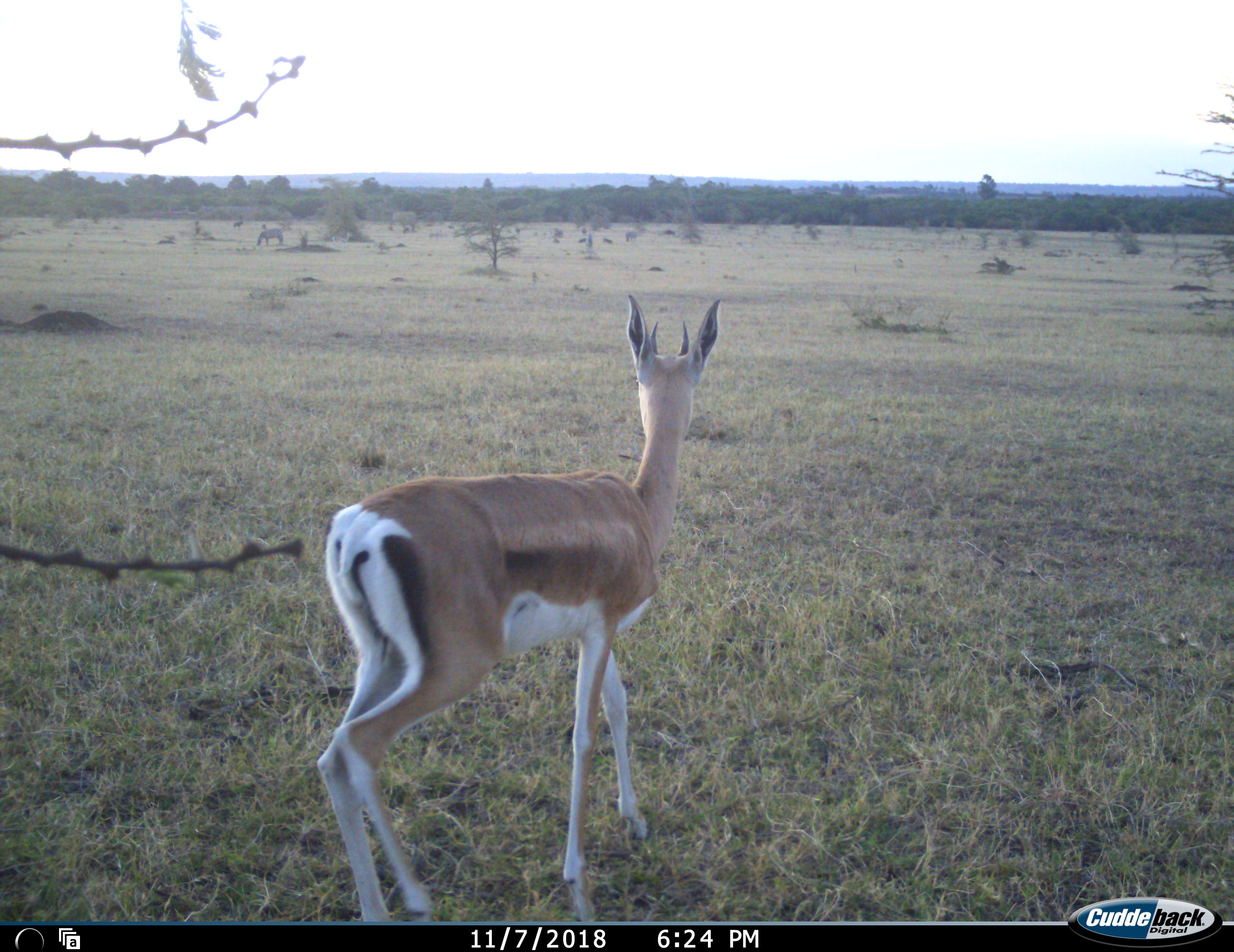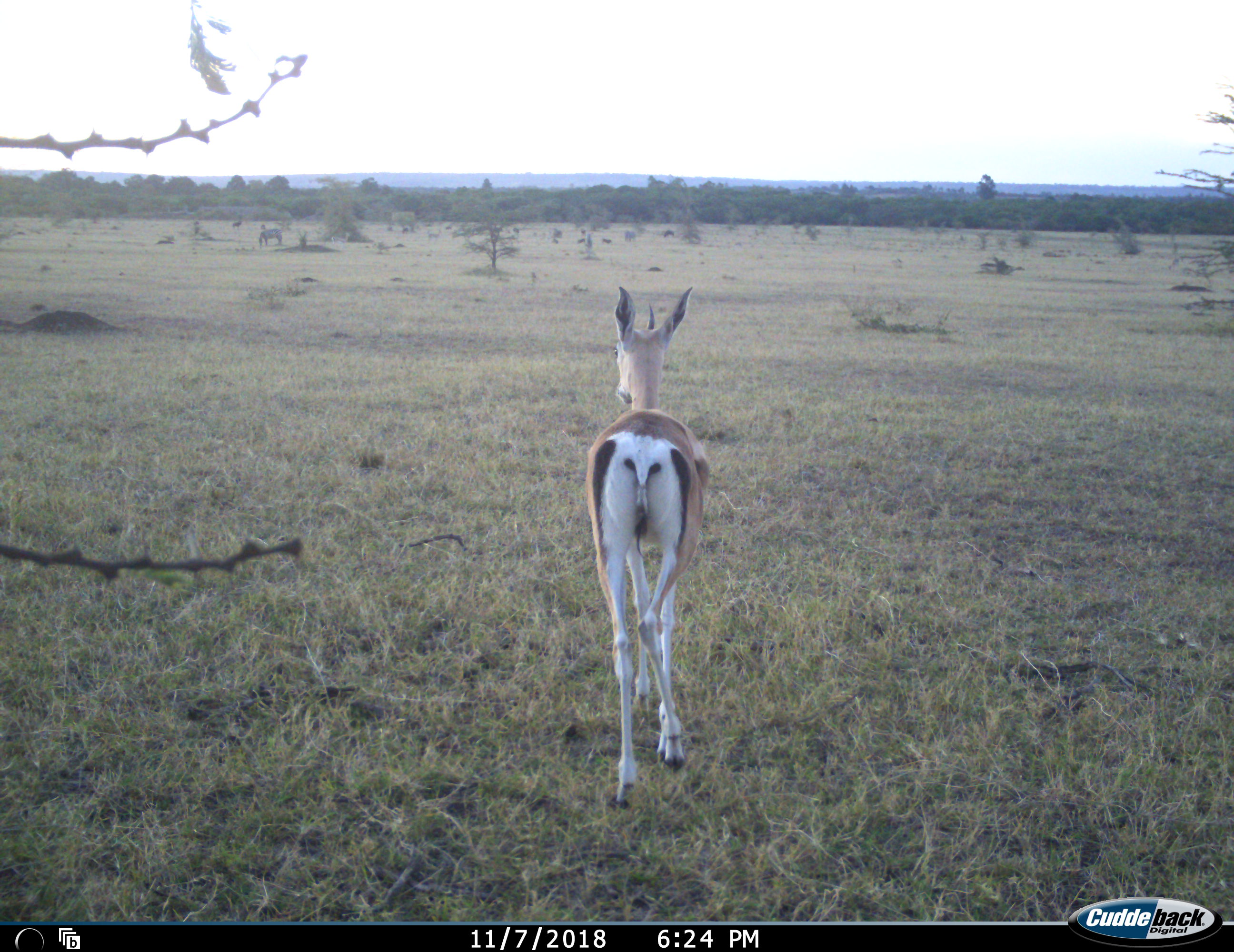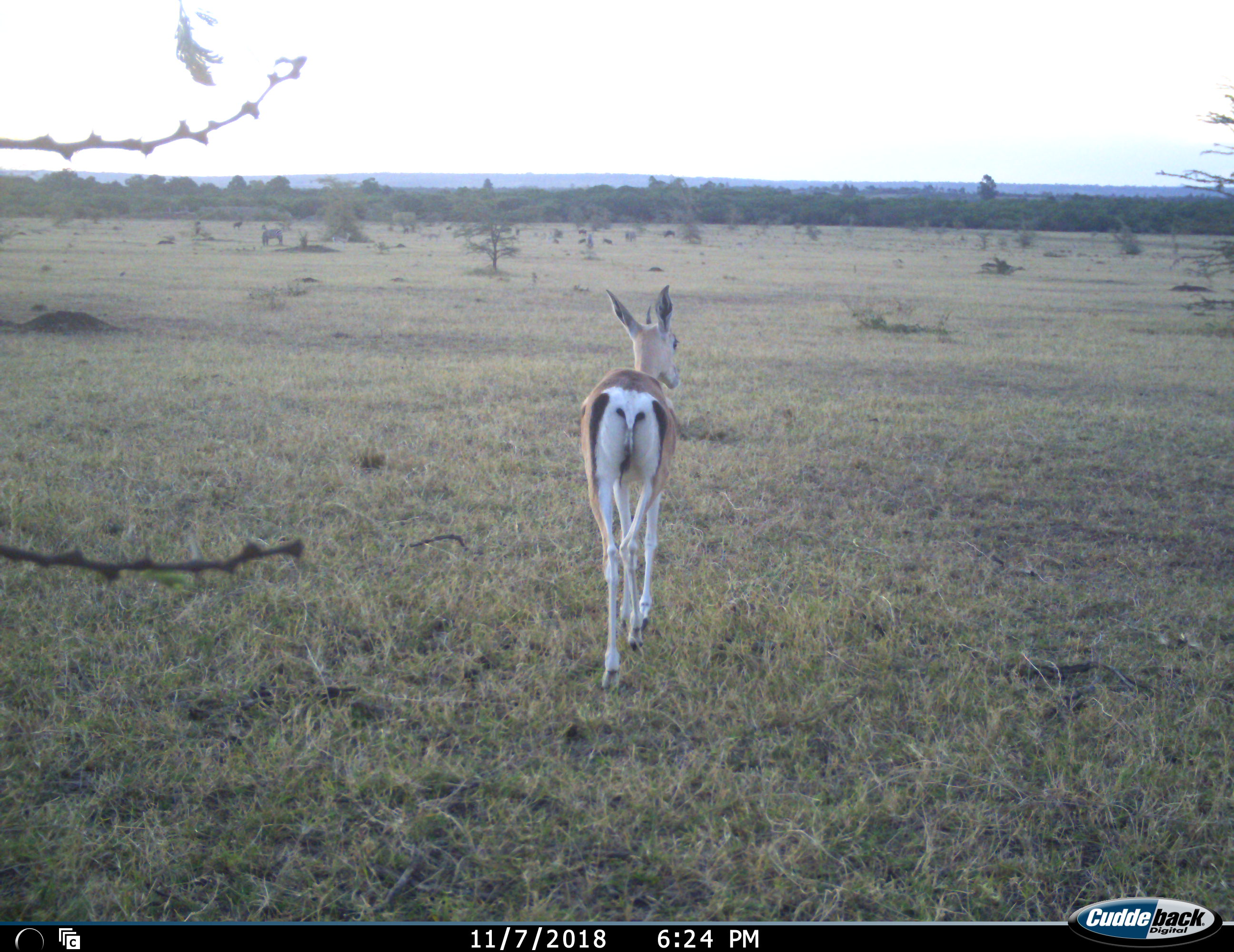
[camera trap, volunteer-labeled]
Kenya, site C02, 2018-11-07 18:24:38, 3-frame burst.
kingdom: Animalia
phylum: Chordata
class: Mammalia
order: Artiodactyla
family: Bovidae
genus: Nanger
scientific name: Nanger granti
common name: grant's gazelle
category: gazellegrants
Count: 1.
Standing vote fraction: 17%.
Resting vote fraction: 0%.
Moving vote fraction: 83%.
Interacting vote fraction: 0%.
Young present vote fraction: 17%.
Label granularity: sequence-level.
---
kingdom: Animalia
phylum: Chordata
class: Mammalia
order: Artiodactyla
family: Bovidae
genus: Eudorcas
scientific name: Eudorcas thomsonii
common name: thomson's gazelle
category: gazellethomsons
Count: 1.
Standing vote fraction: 67%.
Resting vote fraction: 0%.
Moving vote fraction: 67%.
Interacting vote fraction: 0%.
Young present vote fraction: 33%.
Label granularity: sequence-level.